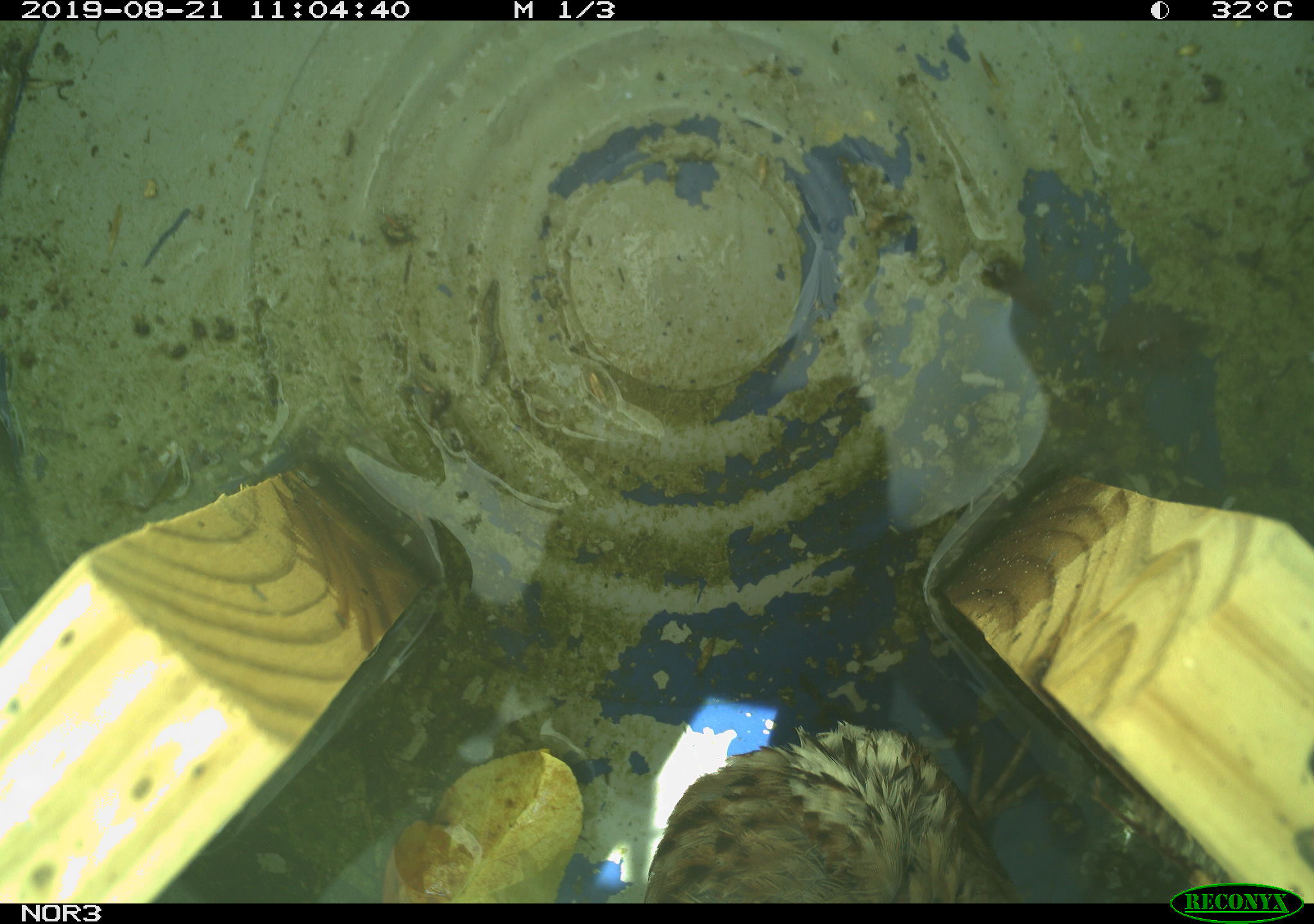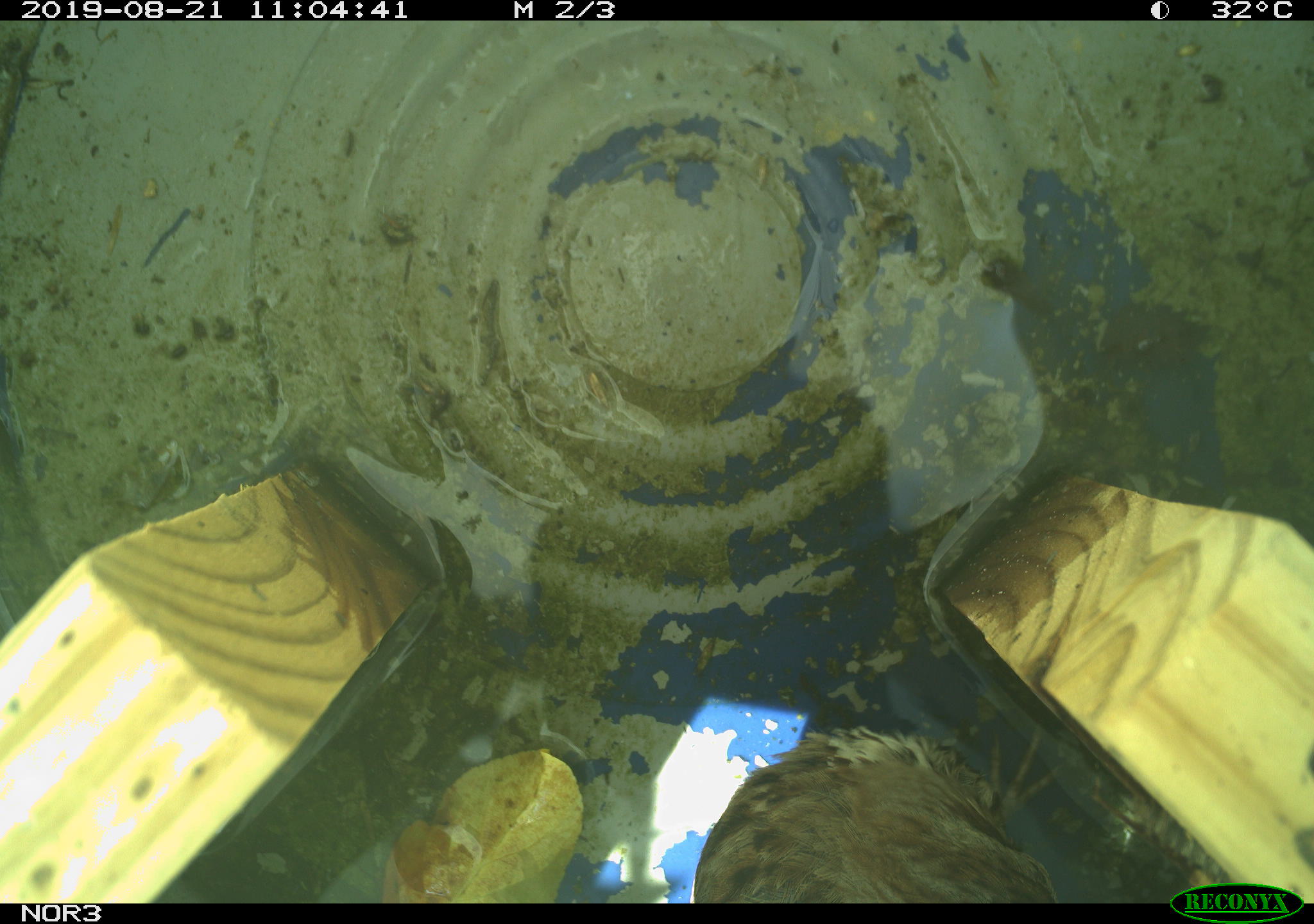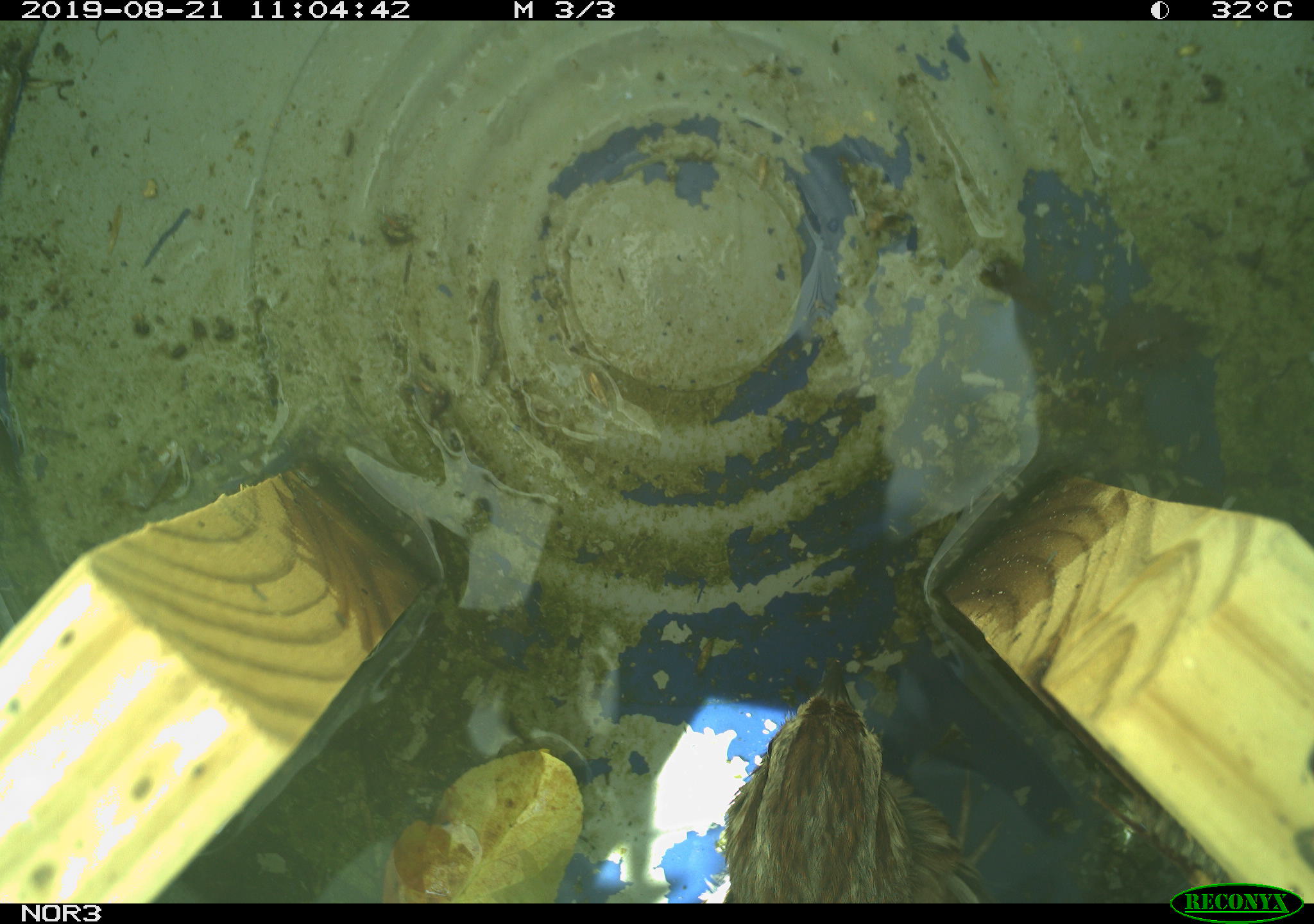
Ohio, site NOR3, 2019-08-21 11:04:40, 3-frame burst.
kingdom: Animalia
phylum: Chordata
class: Aves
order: Passeriformes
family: Passerellidae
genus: Melospiza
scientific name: Melospiza melodia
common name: song sparrow